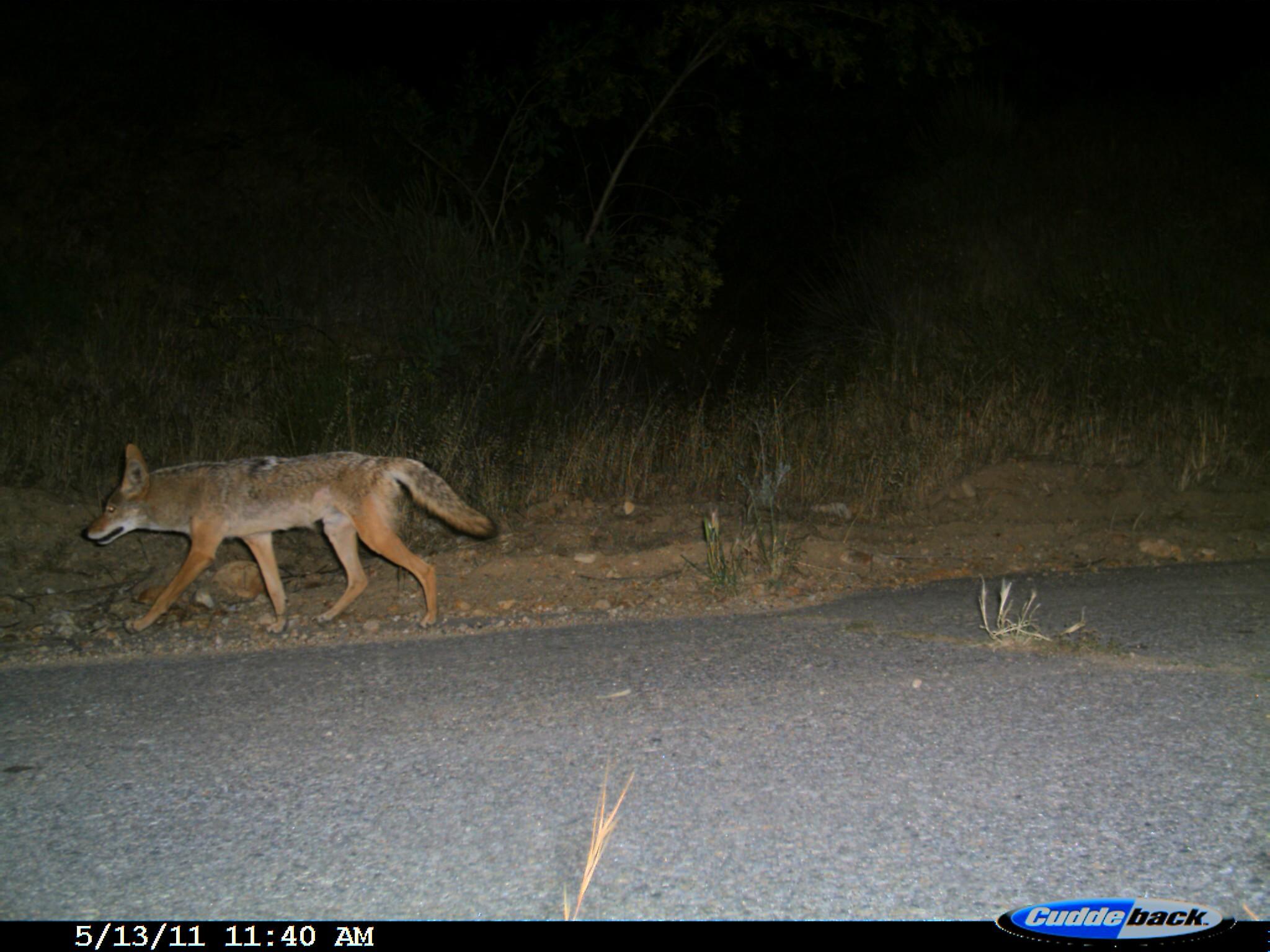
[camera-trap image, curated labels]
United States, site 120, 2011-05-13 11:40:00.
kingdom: Animalia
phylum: Chordata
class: Mammalia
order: Carnivora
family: Canidae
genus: Canis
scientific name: Canis latrans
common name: coyote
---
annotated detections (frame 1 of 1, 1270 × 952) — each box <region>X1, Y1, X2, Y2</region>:
coyote: <region>78, 417, 494, 652</region>